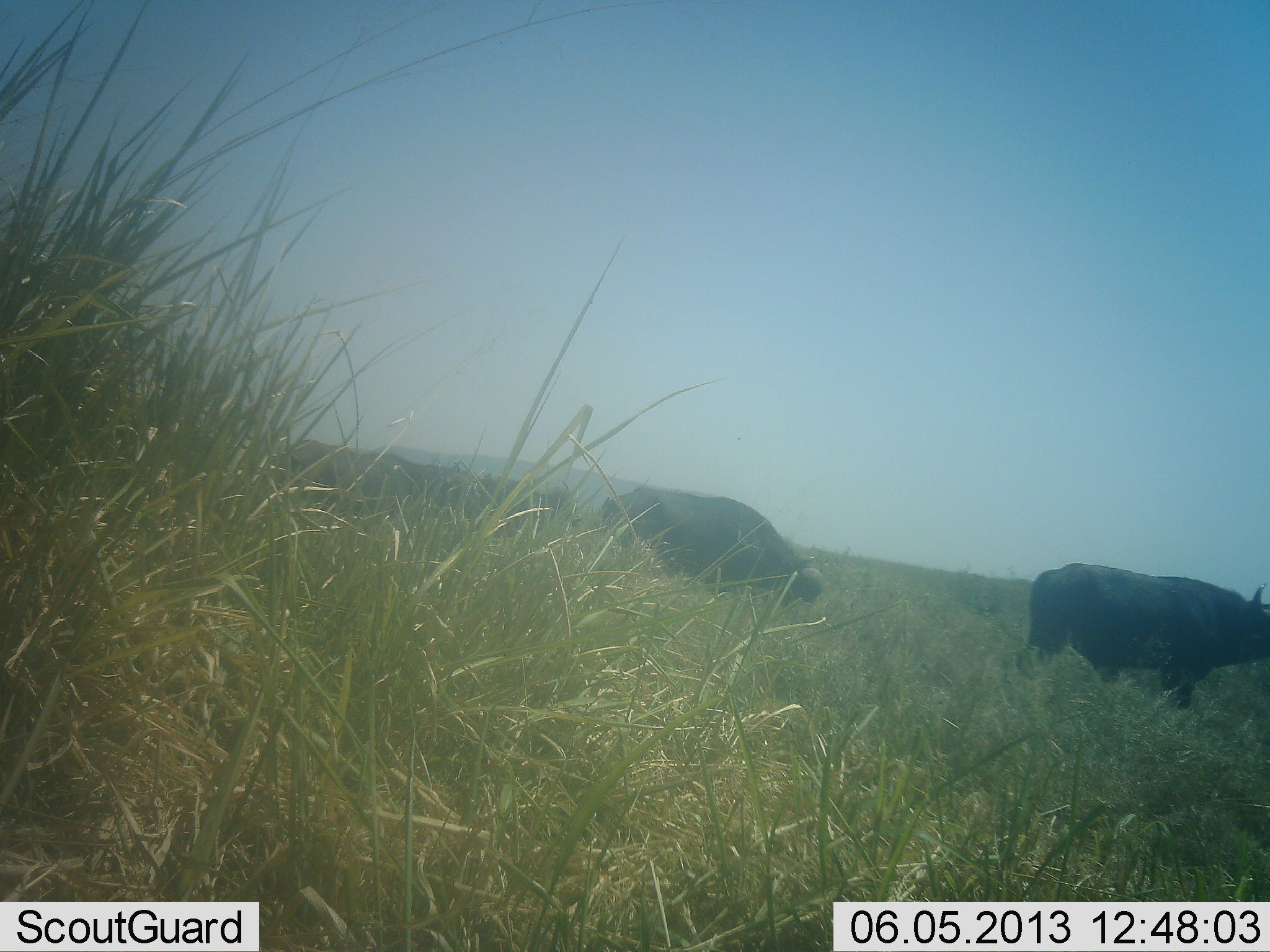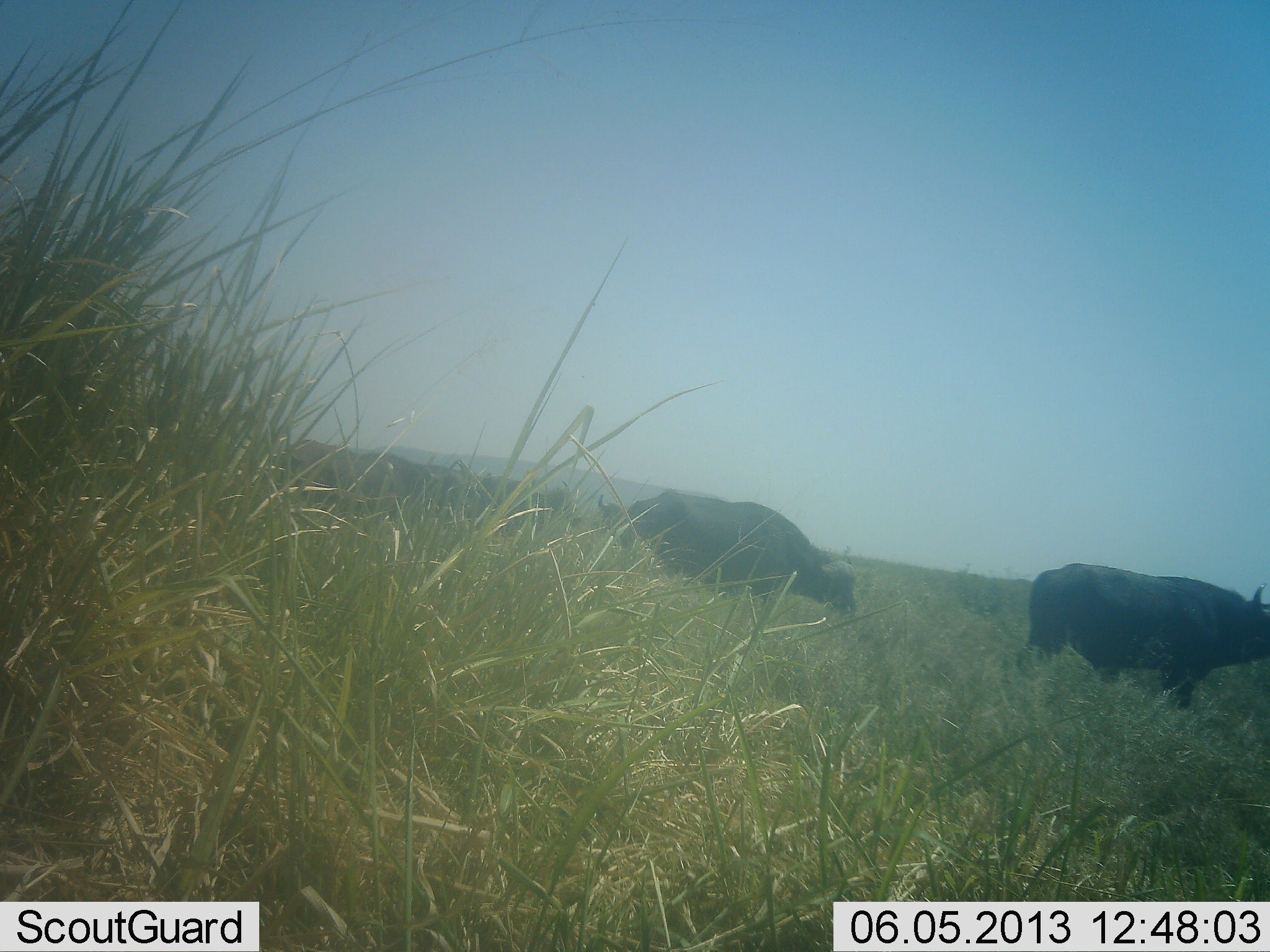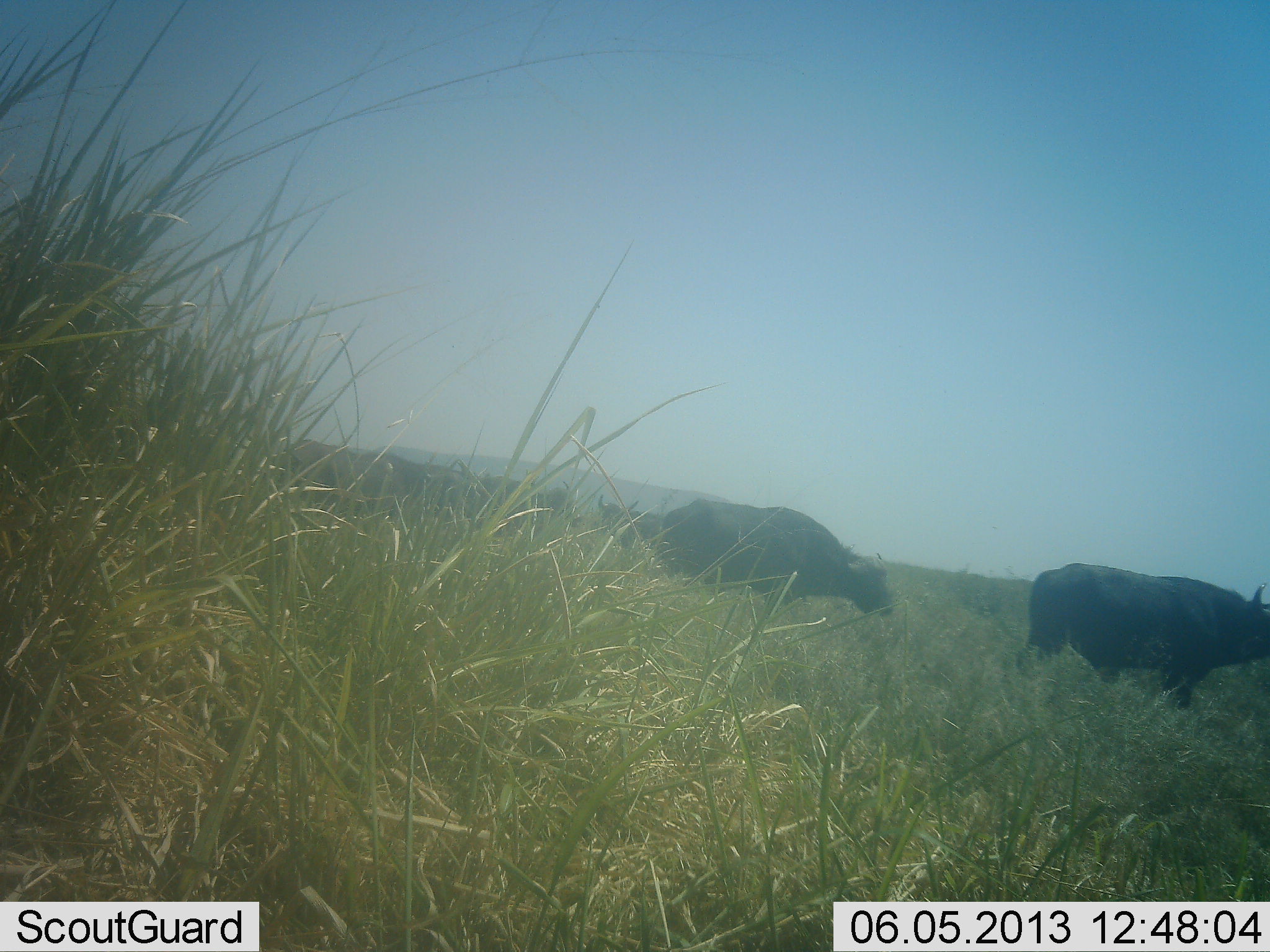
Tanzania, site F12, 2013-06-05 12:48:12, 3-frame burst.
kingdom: Animalia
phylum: Chordata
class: Mammalia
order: Artiodactyla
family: Bovidae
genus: Syncerus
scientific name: Syncerus caffer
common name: cape buffalo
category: buffalo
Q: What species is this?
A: Buffalo (cape buffalo) (Syncerus caffer).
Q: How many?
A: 7.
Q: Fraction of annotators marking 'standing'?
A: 70%.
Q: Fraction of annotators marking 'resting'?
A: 0%.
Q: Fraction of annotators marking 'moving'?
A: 50%.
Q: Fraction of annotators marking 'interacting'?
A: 0%.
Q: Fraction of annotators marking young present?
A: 0%.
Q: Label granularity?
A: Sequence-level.